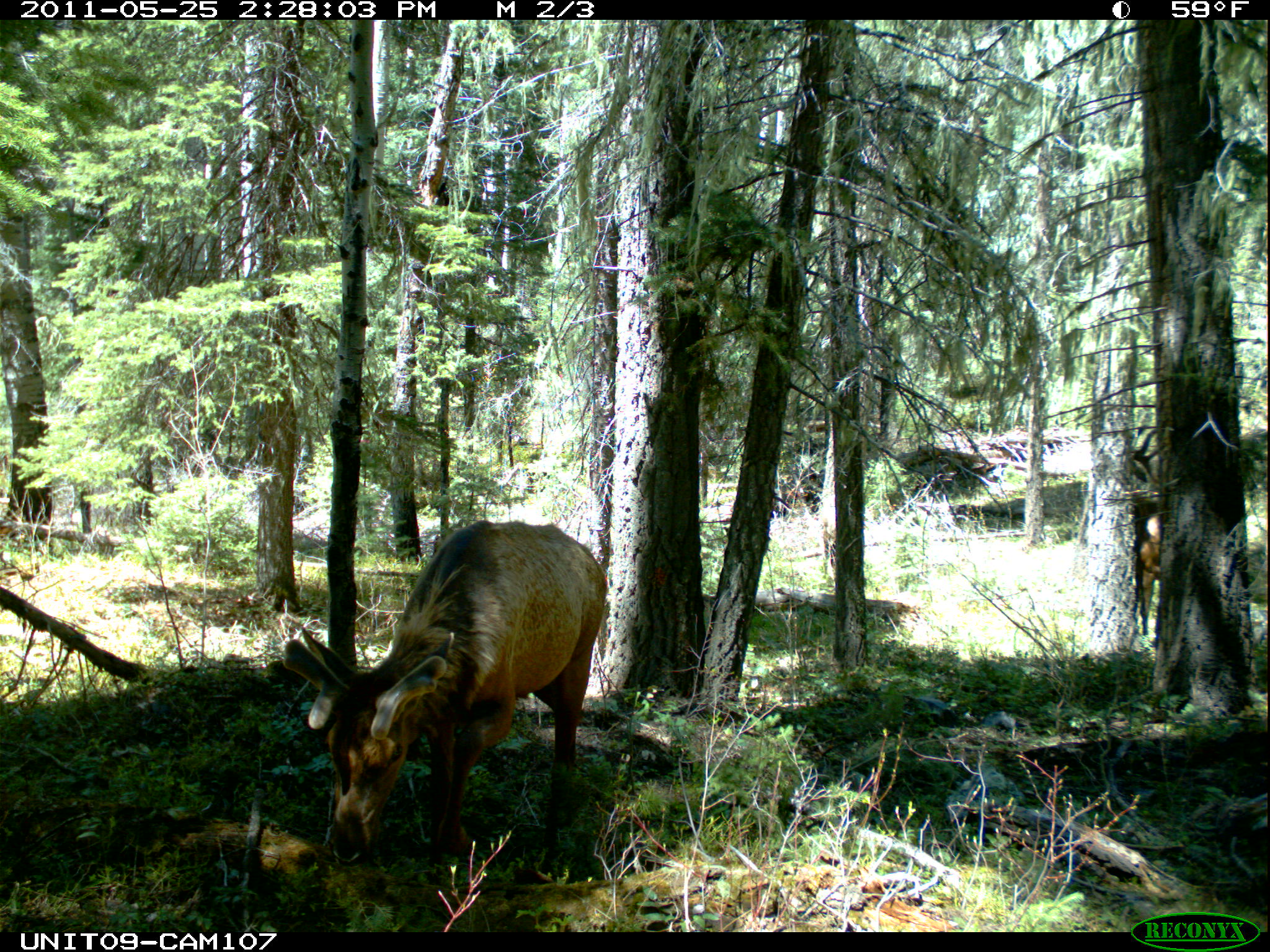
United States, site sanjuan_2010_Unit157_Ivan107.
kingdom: Animalia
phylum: Chordata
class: Mammalia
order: Artiodactyla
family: Cervidae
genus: Cervus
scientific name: Cervus elaphus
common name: red deer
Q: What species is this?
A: Cervus elaphus (red deer).